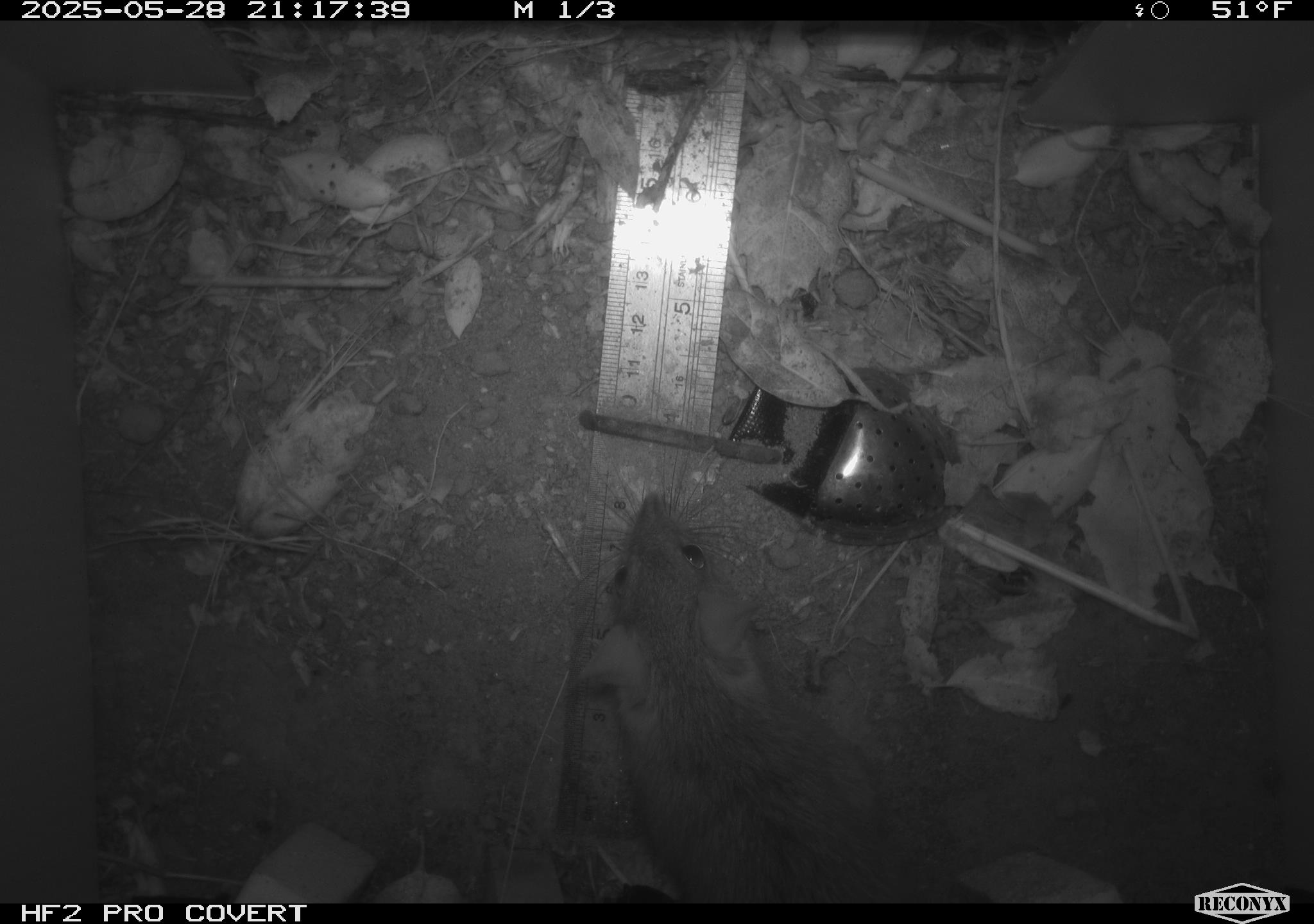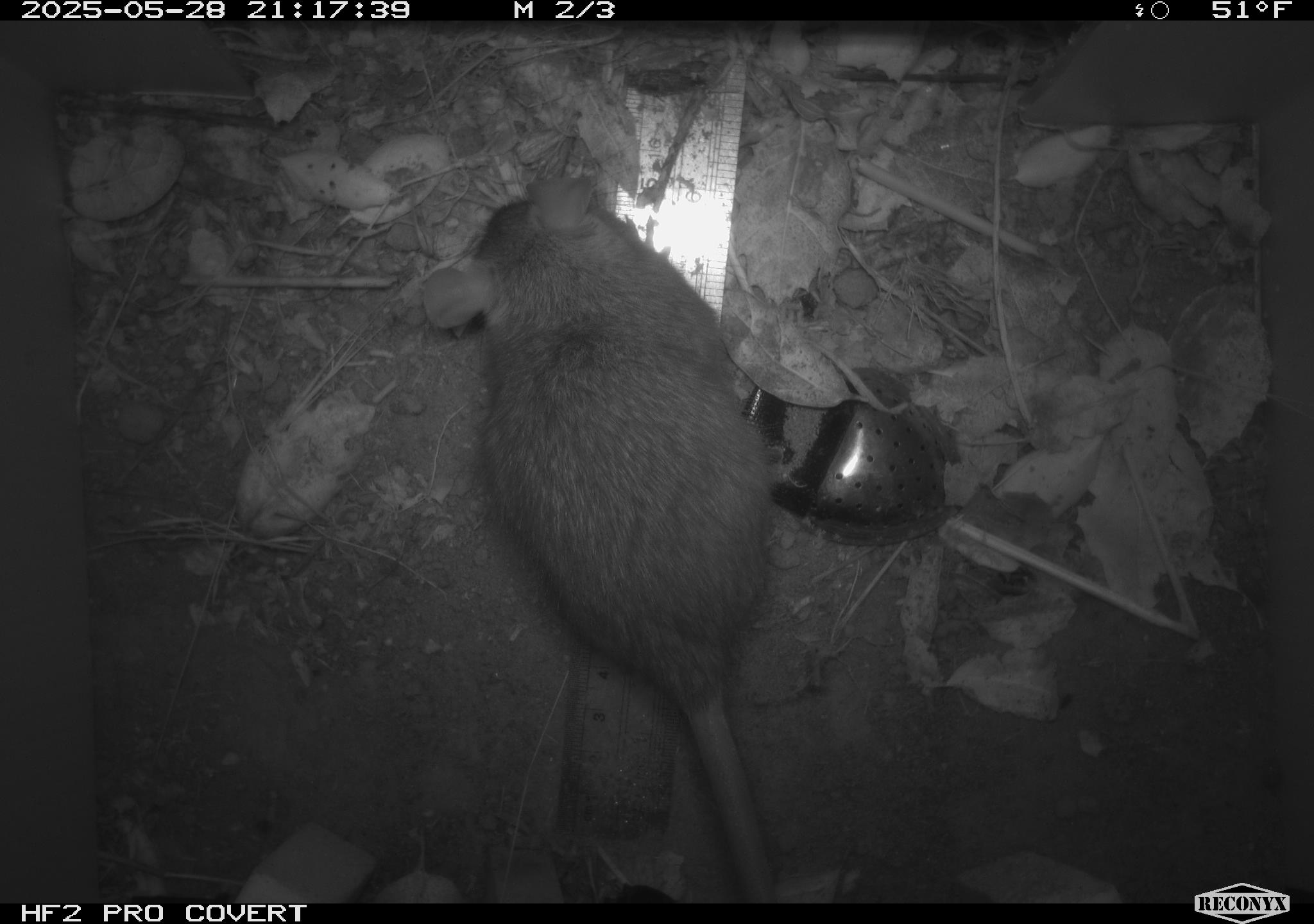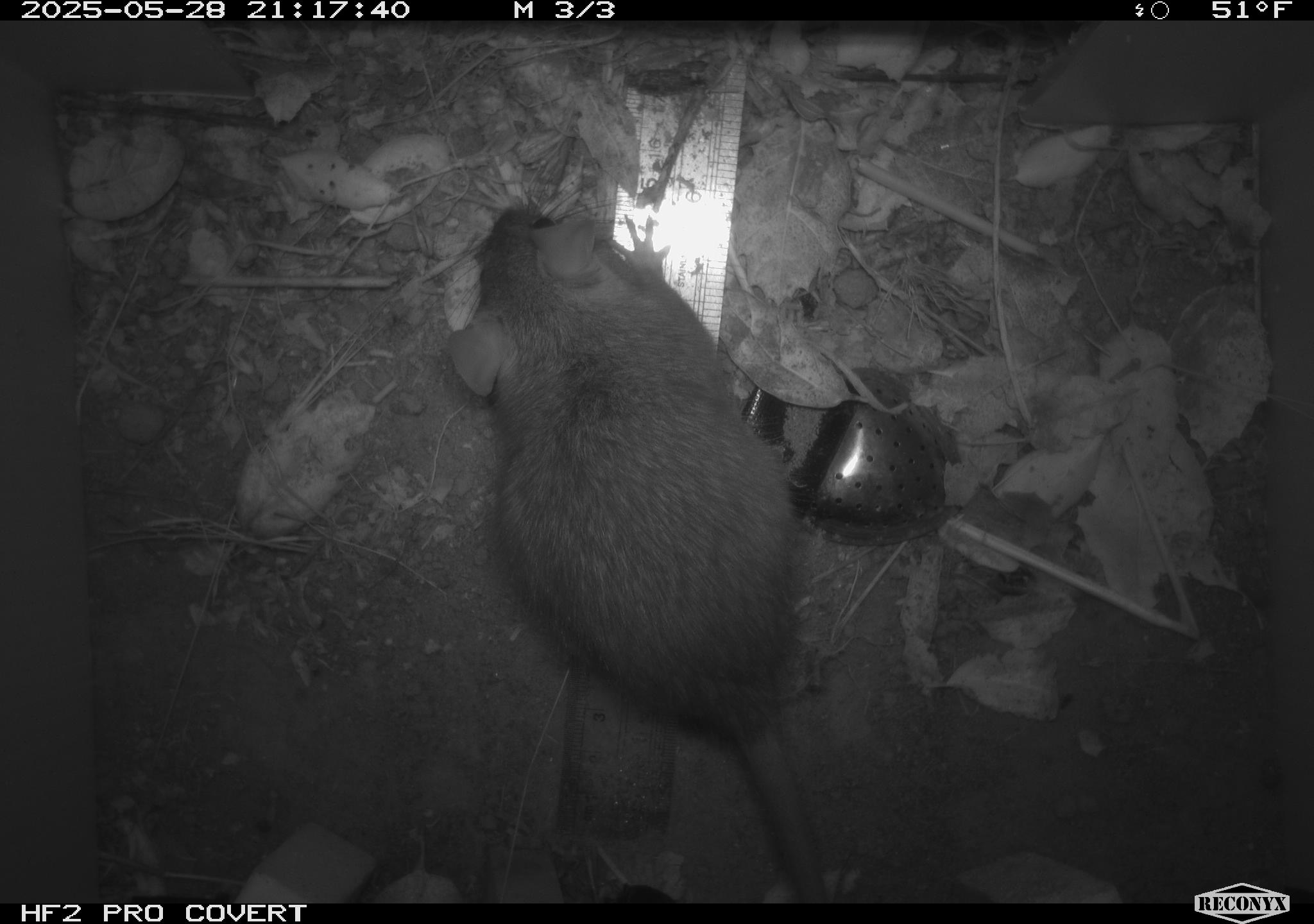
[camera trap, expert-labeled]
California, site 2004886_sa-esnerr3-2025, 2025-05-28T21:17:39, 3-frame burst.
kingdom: Animalia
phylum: Chordata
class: Mammalia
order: Rodentia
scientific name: Rodentia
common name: rodent